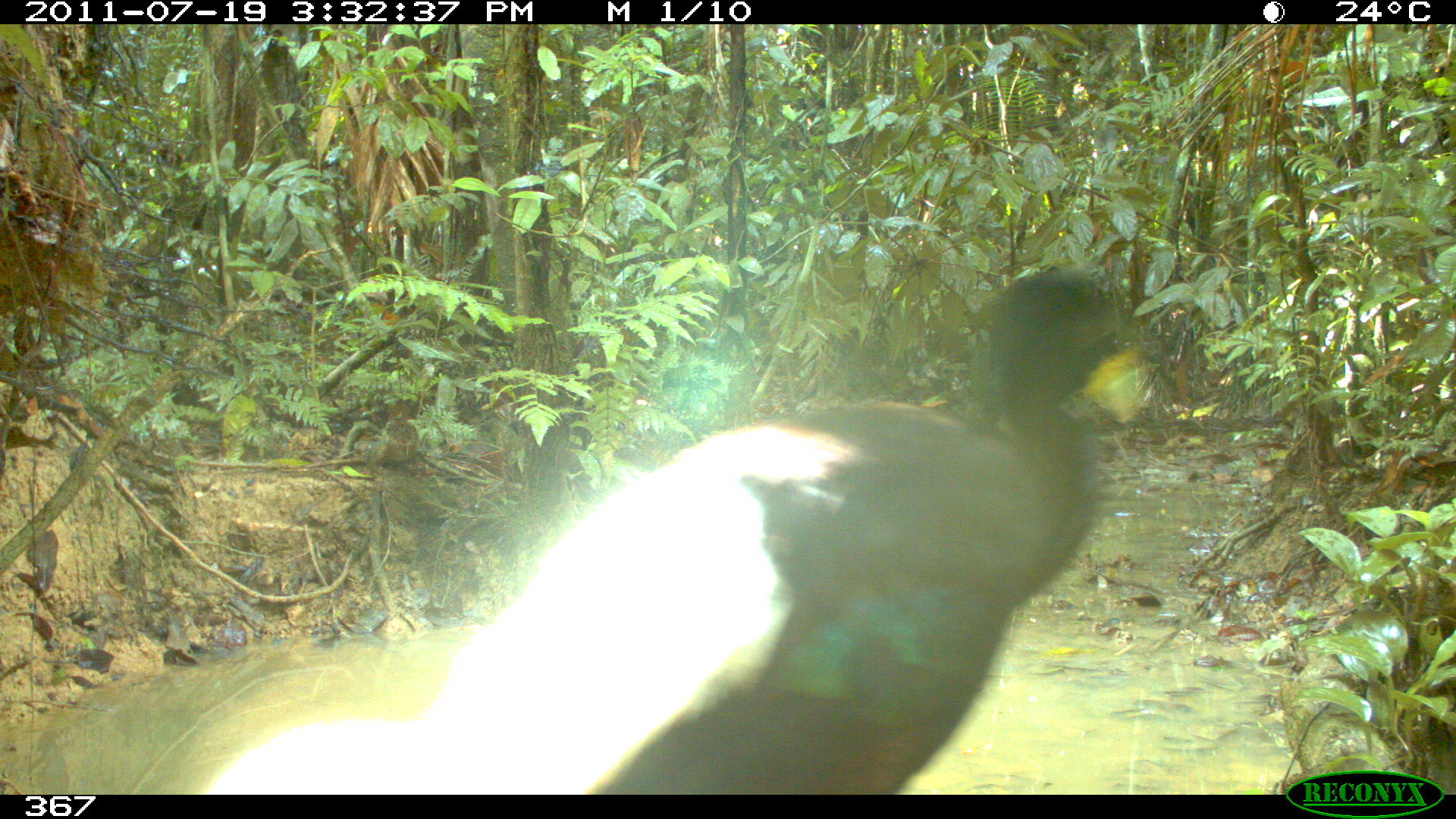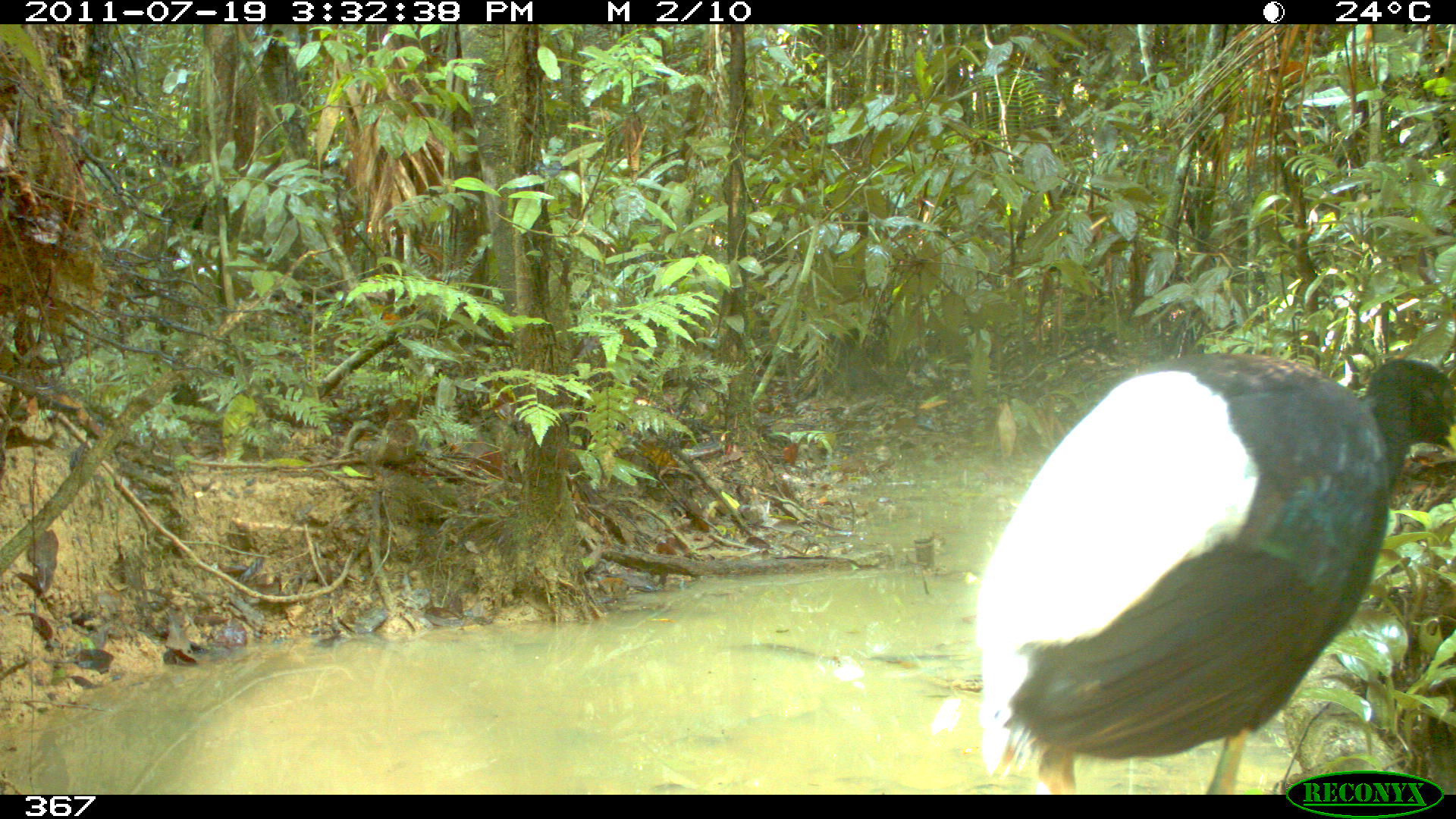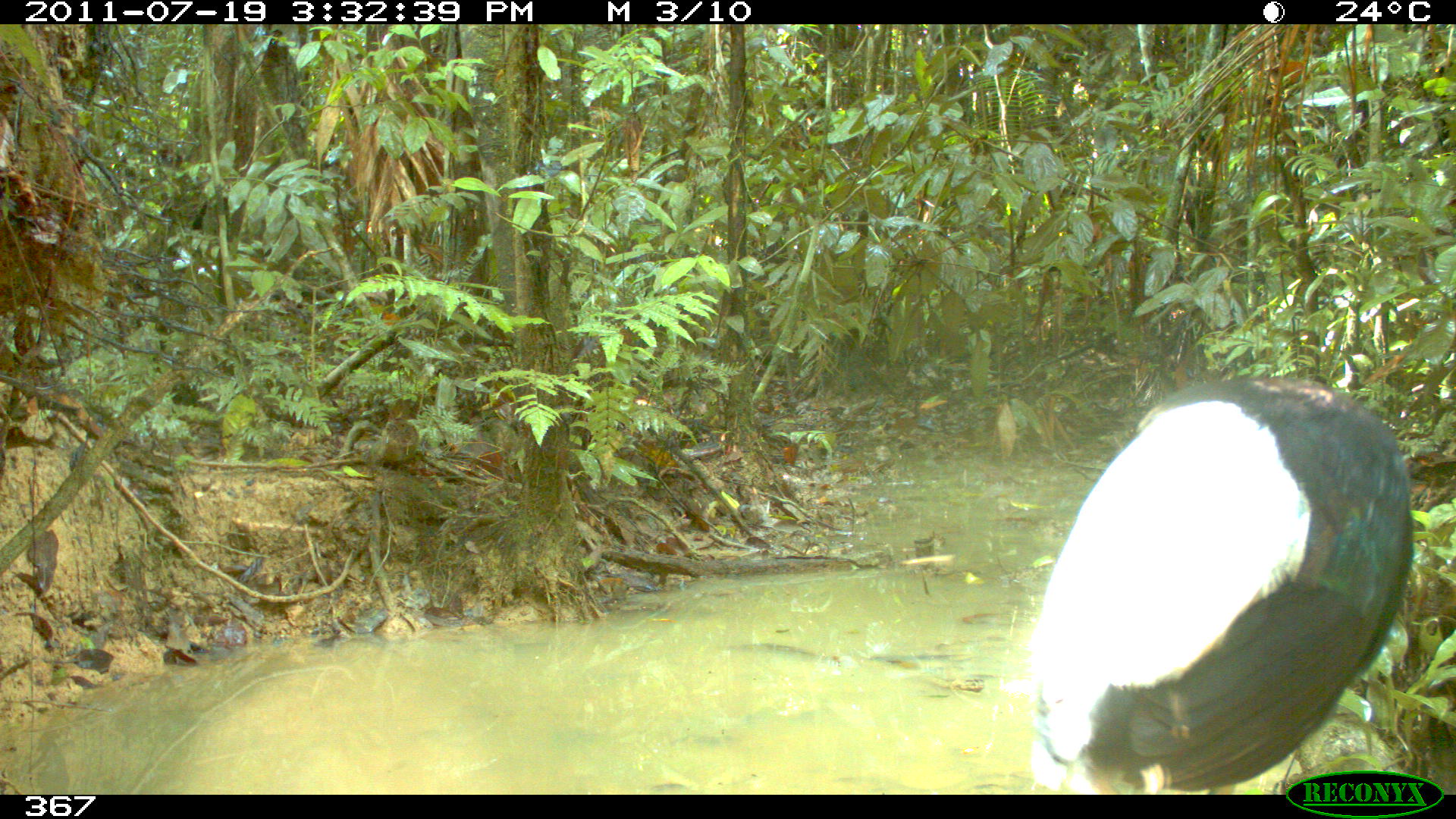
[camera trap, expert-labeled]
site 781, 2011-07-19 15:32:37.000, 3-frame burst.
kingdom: Animalia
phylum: Chordata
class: Aves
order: Gruiformes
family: Psophiidae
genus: Psophia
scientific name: Psophia leucoptera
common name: pale-winged trumpeter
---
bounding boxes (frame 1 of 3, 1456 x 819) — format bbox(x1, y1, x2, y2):
psophia leucoptera: bbox(201, 264, 1146, 795)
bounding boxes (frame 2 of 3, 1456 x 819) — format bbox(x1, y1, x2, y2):
psophia leucoptera: bbox(964, 353, 1454, 795)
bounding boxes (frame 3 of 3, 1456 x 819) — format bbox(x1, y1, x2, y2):
psophia leucoptera: bbox(1023, 372, 1414, 795)